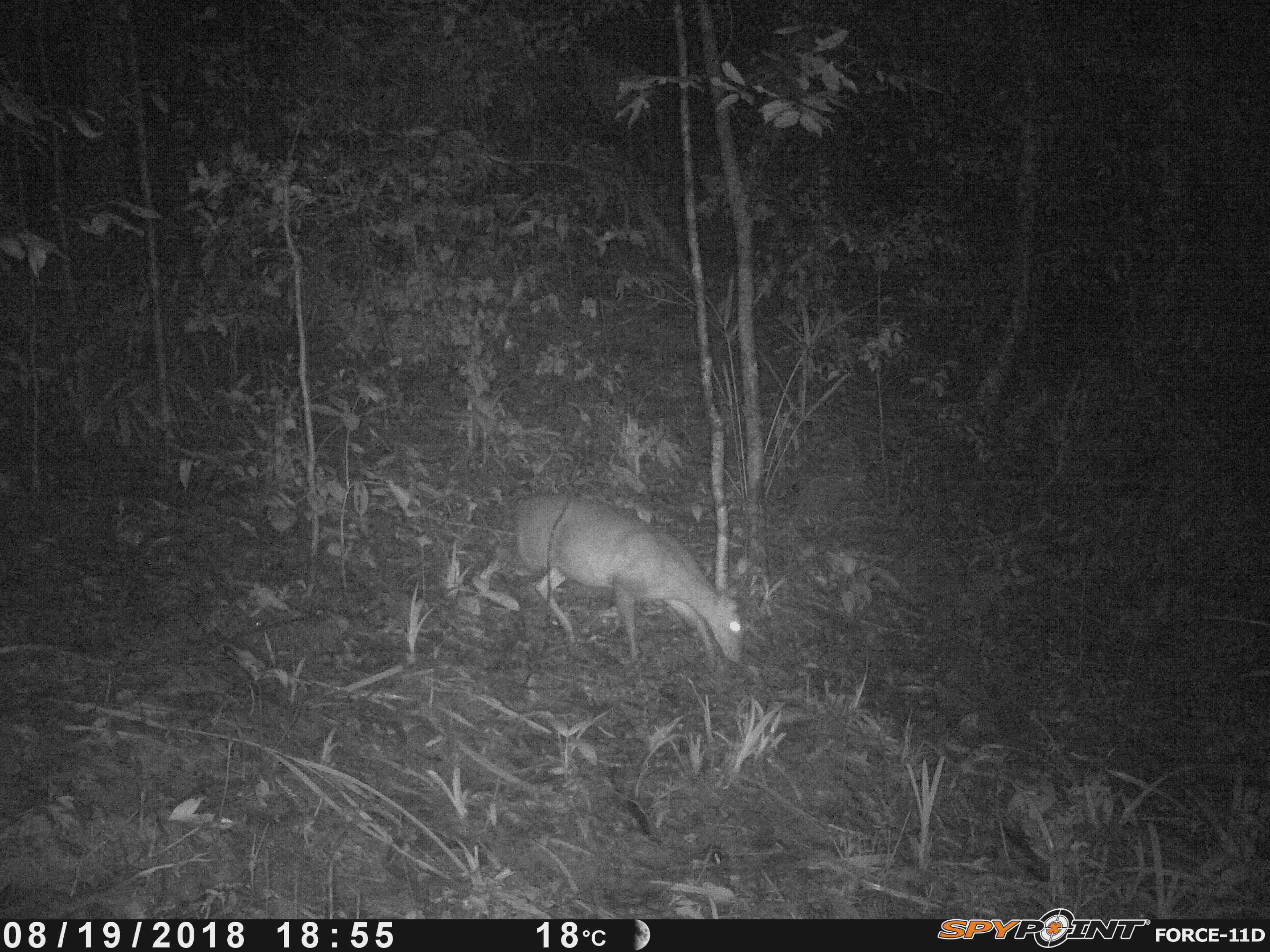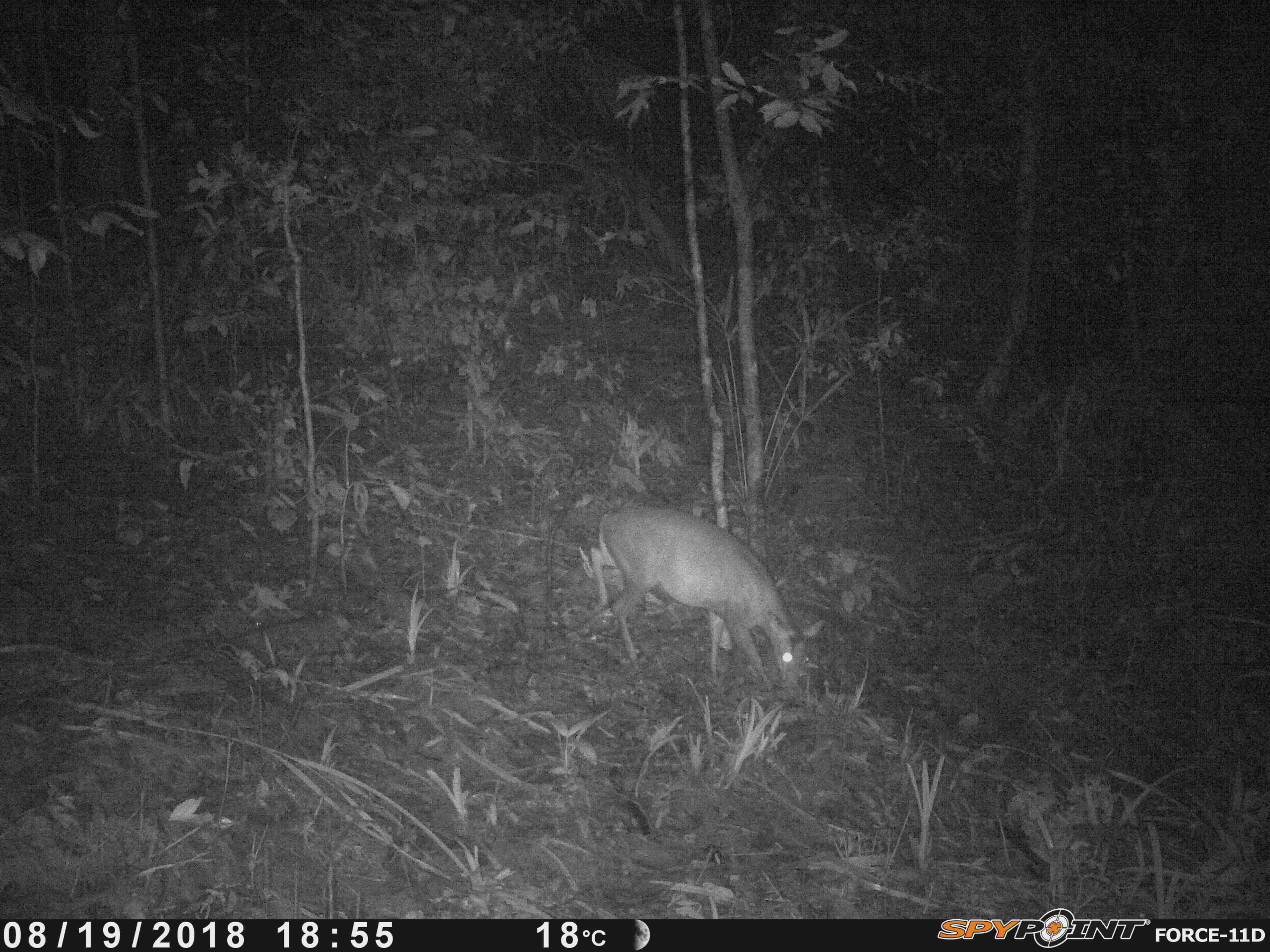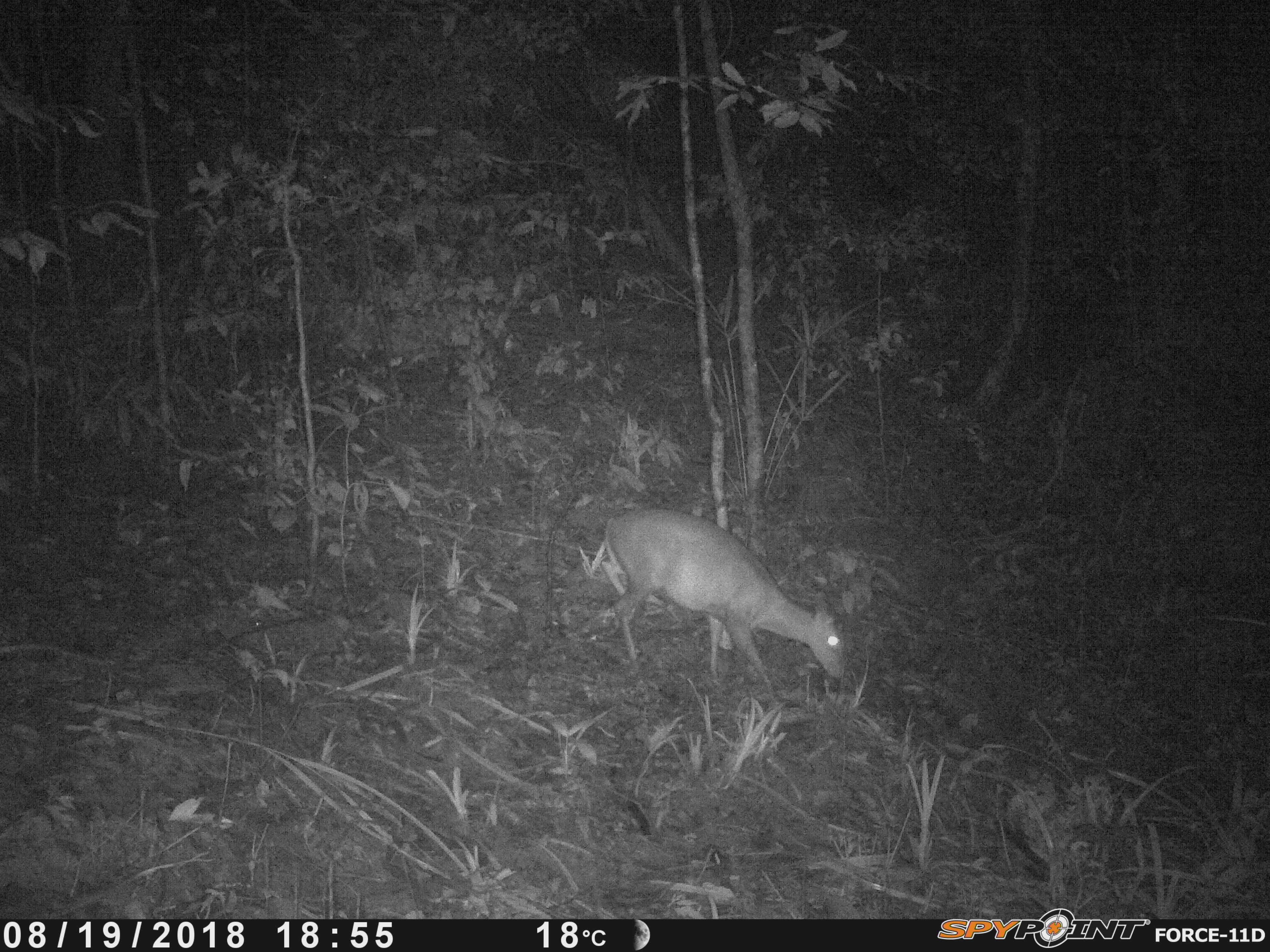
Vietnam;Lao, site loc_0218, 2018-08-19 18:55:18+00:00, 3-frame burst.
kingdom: Animalia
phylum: Chordata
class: Mammalia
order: Artiodactyla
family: Cervidae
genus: Muntiacus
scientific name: Muntiacus rooseveltorum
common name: roosevelt's muntjac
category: roosevelts muntjac group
Roosevelts muntjac group (roosevelt's muntjac) (Muntiacus rooseveltorum). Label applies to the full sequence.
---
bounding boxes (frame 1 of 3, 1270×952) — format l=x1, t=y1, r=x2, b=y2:
roosevelts muntjac group: l=476, t=487, r=751, b=668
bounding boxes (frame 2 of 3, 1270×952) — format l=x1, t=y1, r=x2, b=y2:
roosevelts muntjac group: l=581, t=504, r=826, b=692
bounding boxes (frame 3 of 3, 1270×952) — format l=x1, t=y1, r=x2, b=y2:
roosevelts muntjac group: l=603, t=505, r=847, b=702